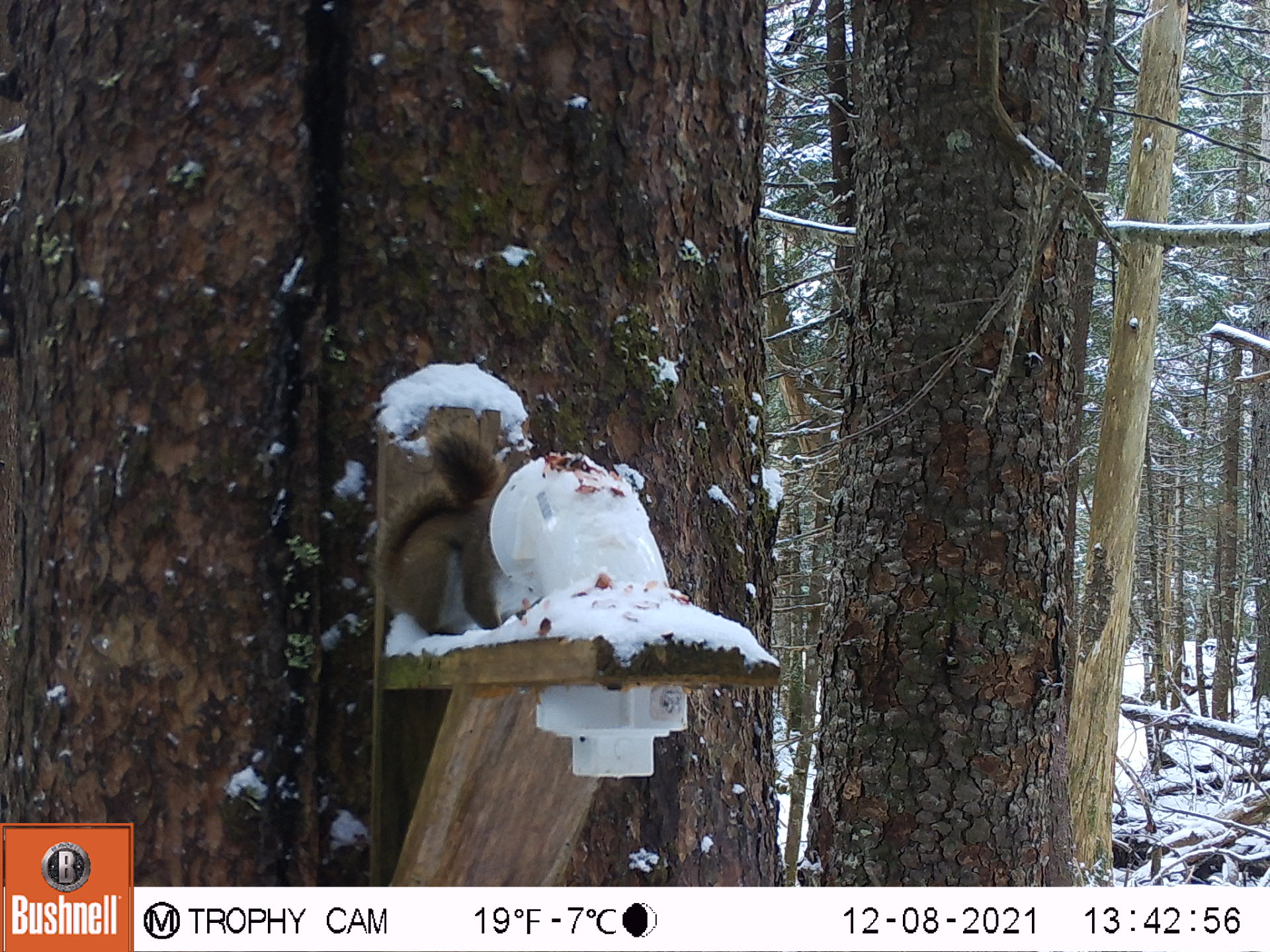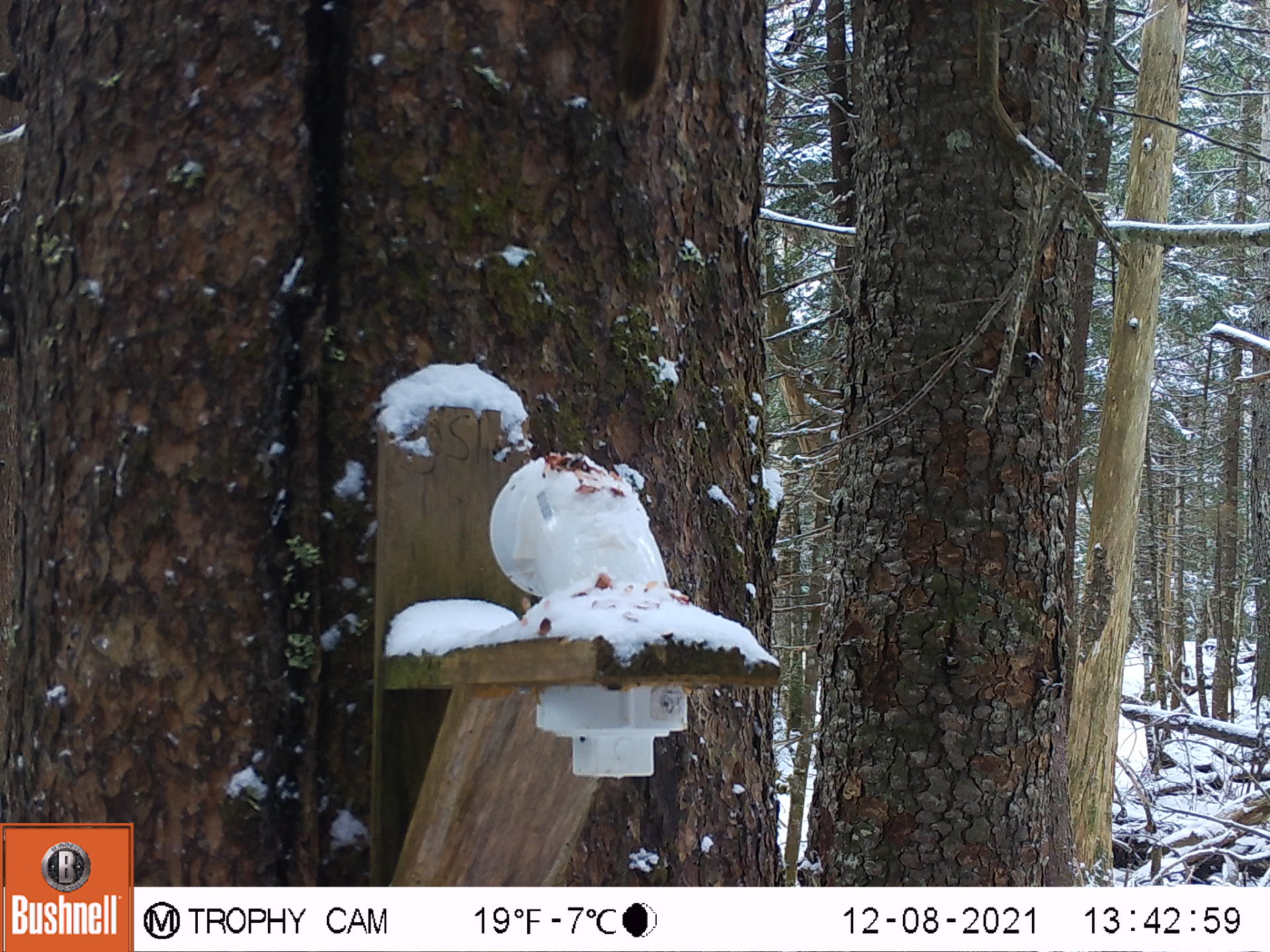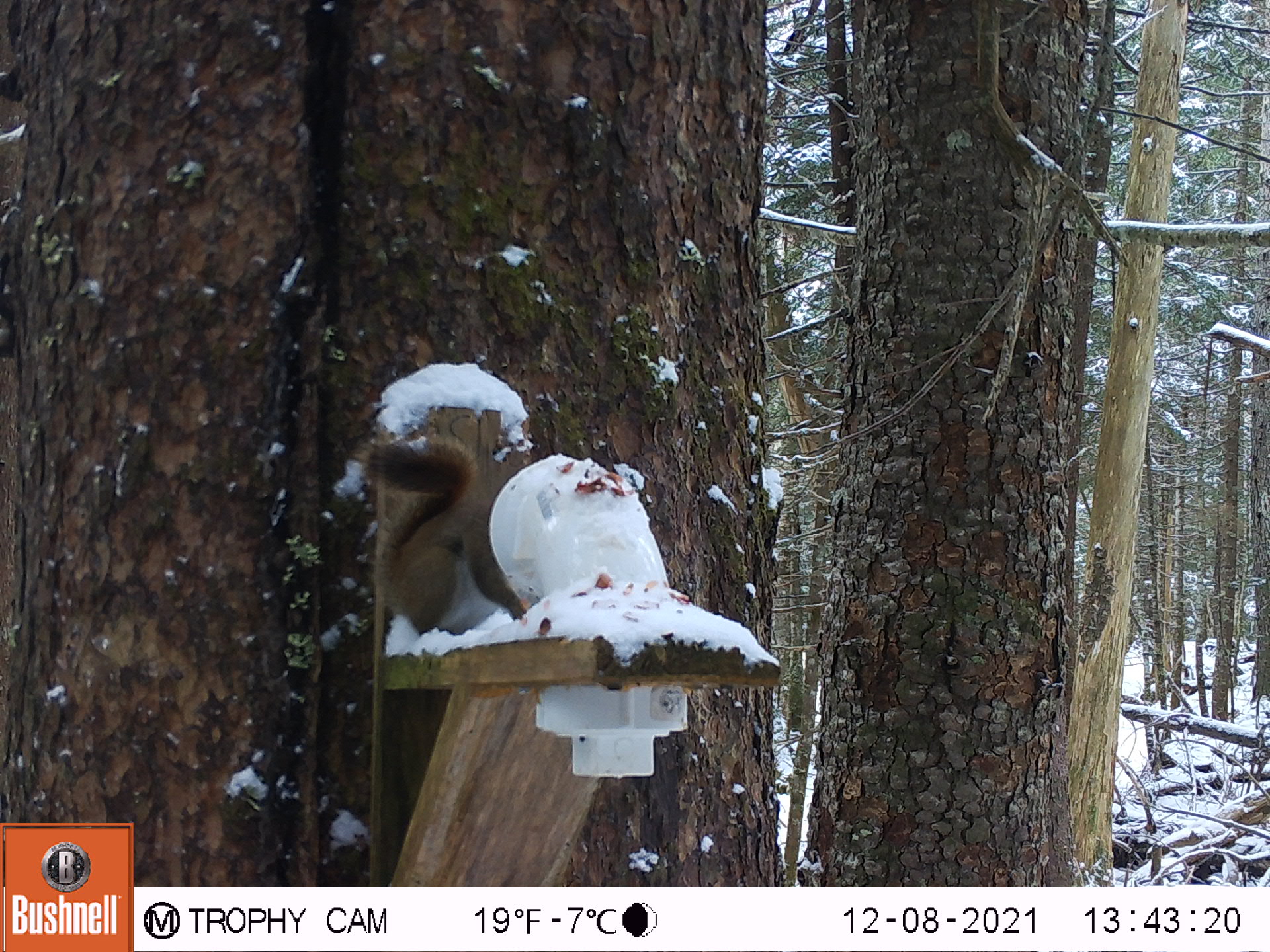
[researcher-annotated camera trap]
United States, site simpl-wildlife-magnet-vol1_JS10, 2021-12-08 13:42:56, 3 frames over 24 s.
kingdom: Animalia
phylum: Chordata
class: Mammalia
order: Rodentia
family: Sciuridae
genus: Tamiasciurus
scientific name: Tamiasciurus hudsonicus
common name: red squirrel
Red squirrel (Tamiasciurus hudsonicus).